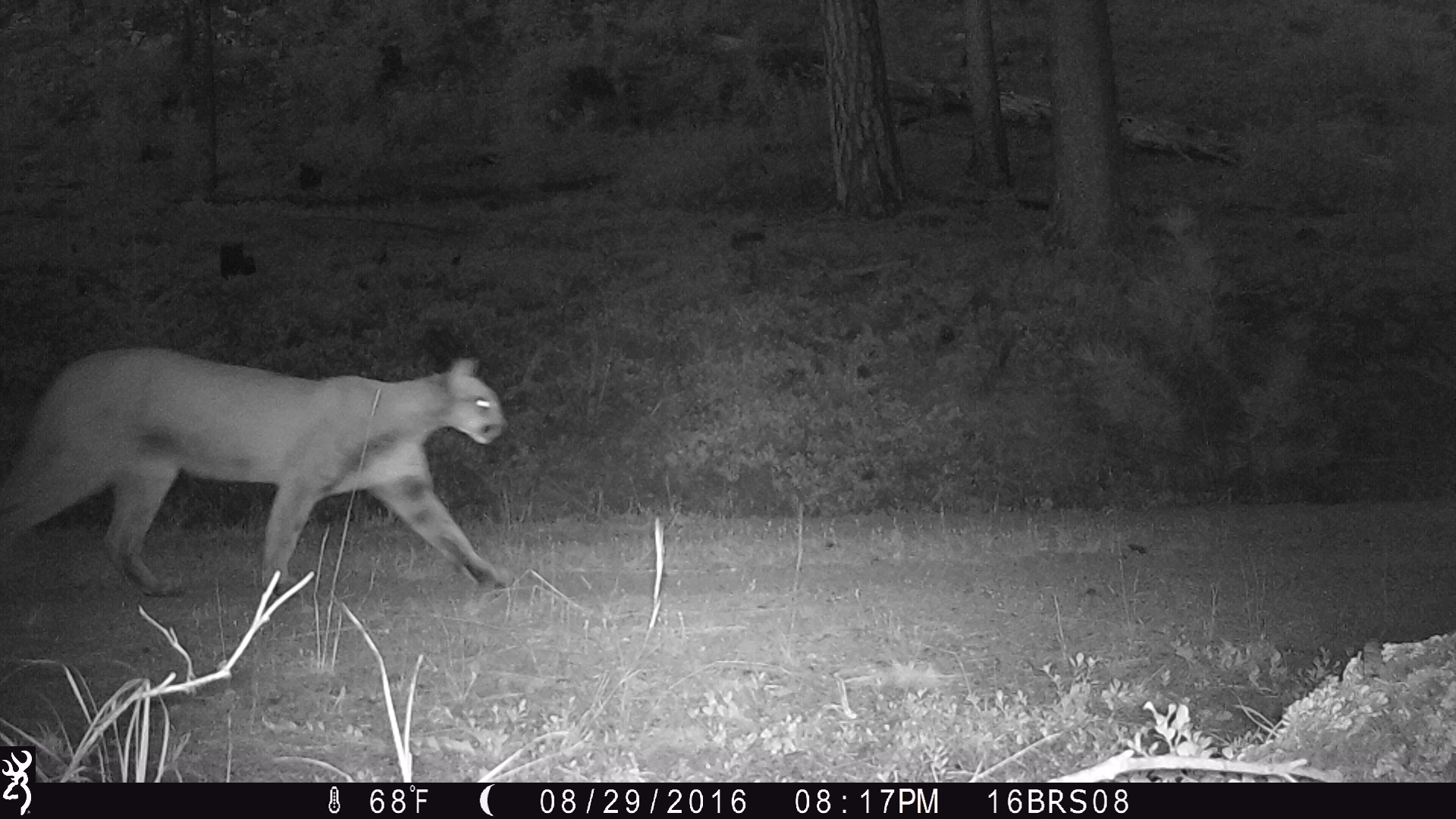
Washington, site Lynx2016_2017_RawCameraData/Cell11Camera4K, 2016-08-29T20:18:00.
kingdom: Animalia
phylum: Chordata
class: Mammalia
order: Carnivora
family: Felidae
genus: Puma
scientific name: Puma concolor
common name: mountain lion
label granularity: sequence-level